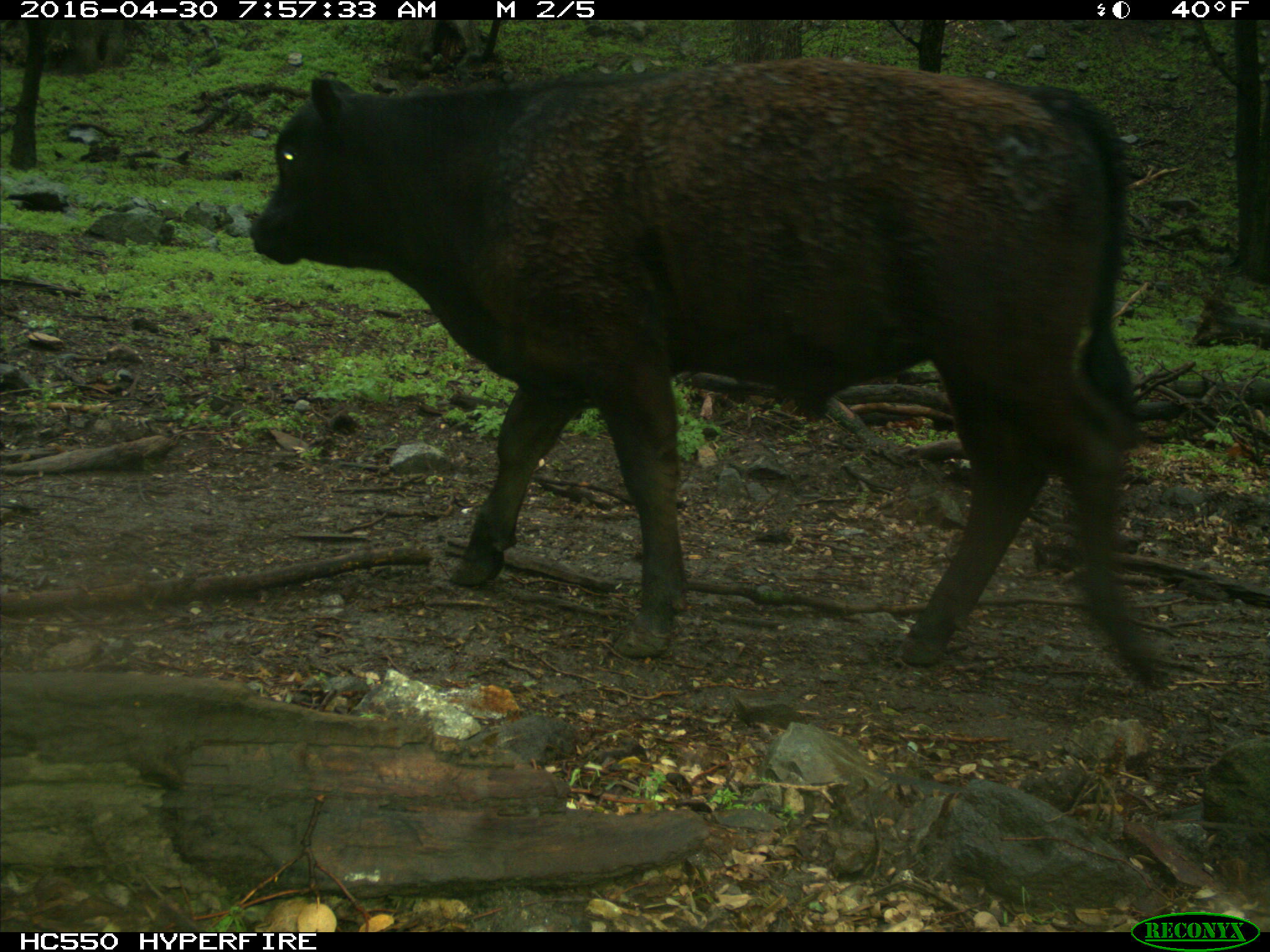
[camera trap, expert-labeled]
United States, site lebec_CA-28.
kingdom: Animalia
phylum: Chordata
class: Mammalia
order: Artiodactyla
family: Bovidae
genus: Bos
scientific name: Bos taurus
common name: domestic cow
Bos taurus (domestic cow).